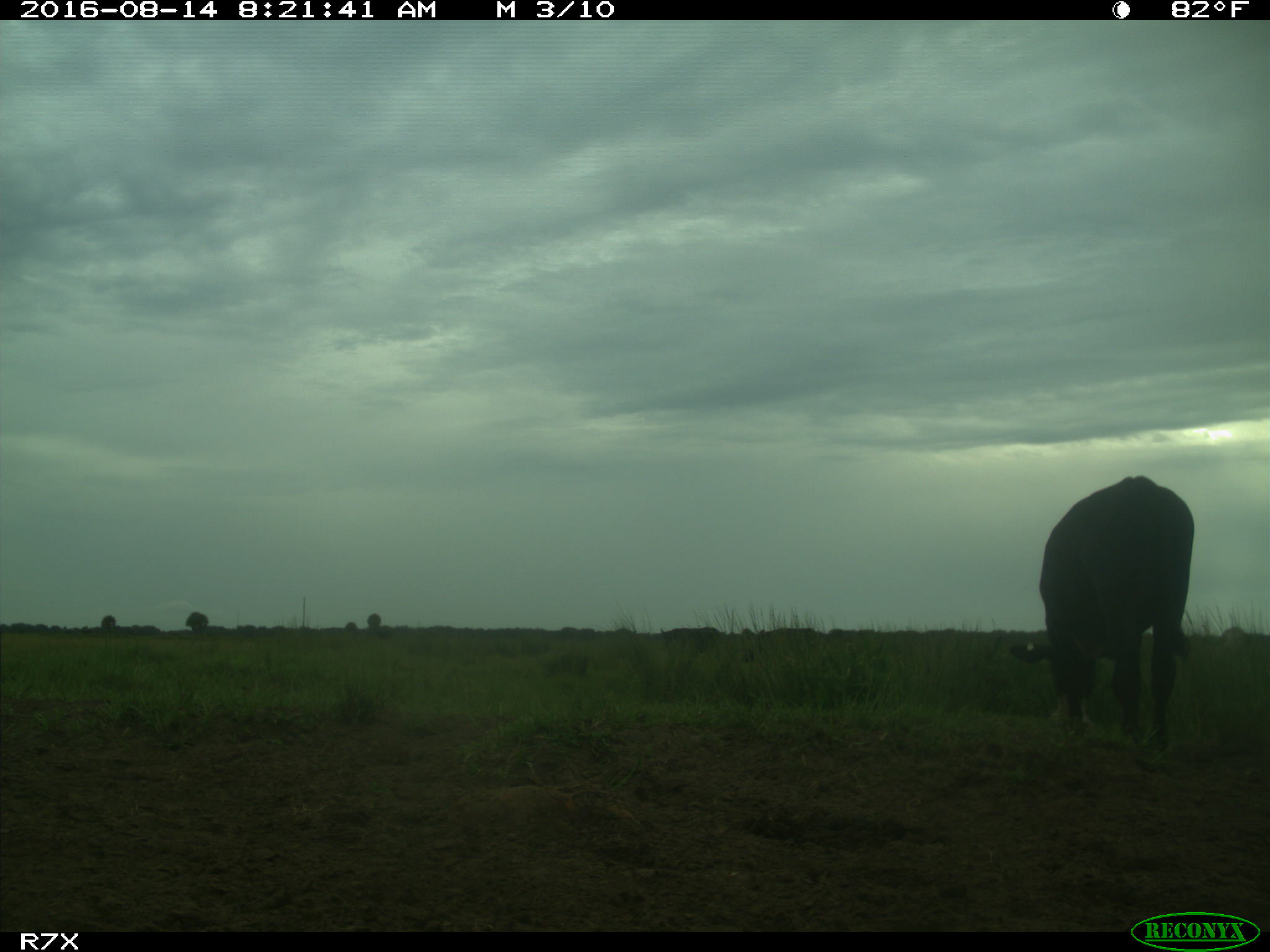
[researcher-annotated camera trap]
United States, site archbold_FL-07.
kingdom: Animalia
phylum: Chordata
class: Mammalia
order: Artiodactyla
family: Bovidae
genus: Bos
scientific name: Bos taurus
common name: domestic cow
Bos taurus (domestic cow).